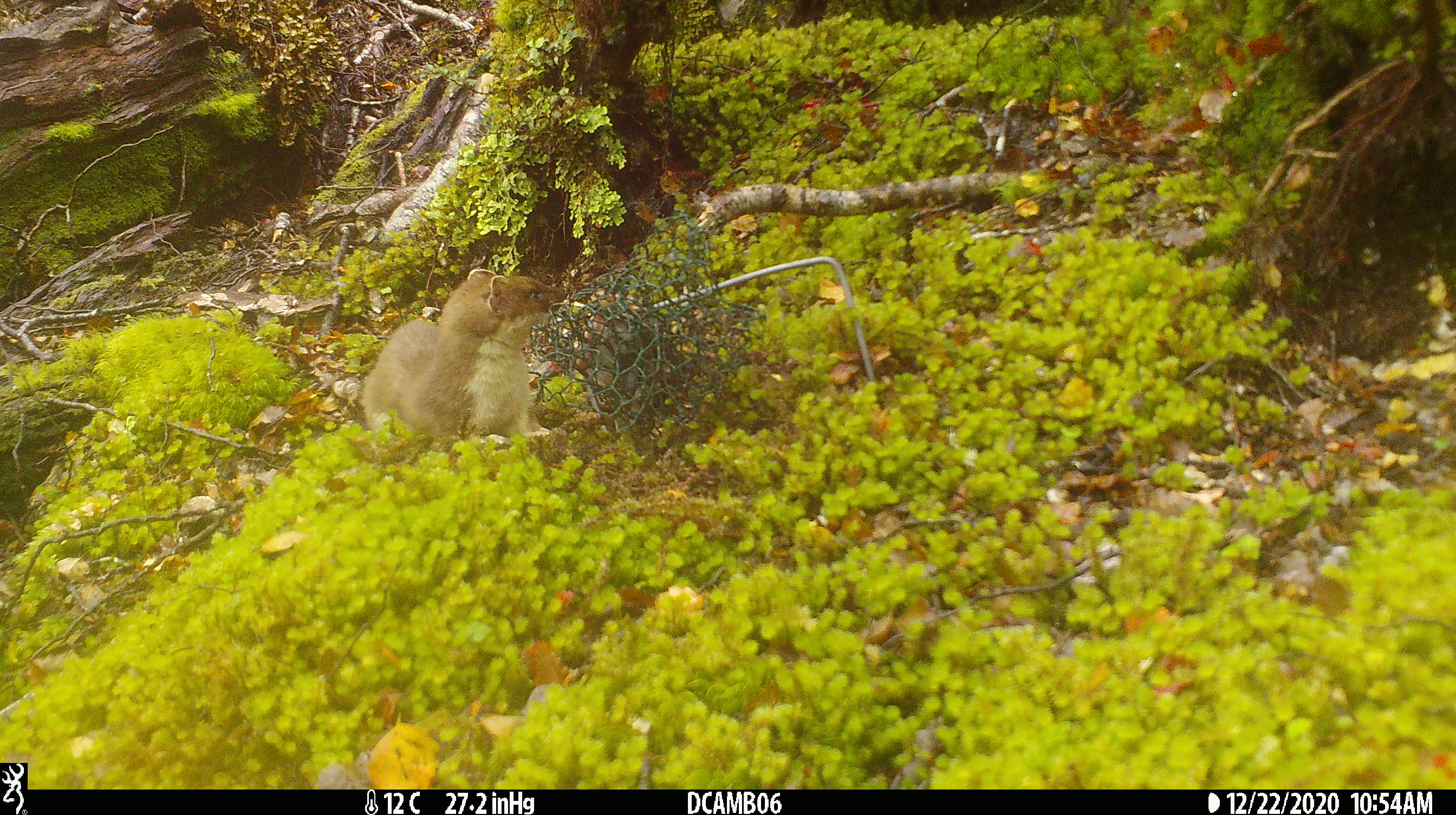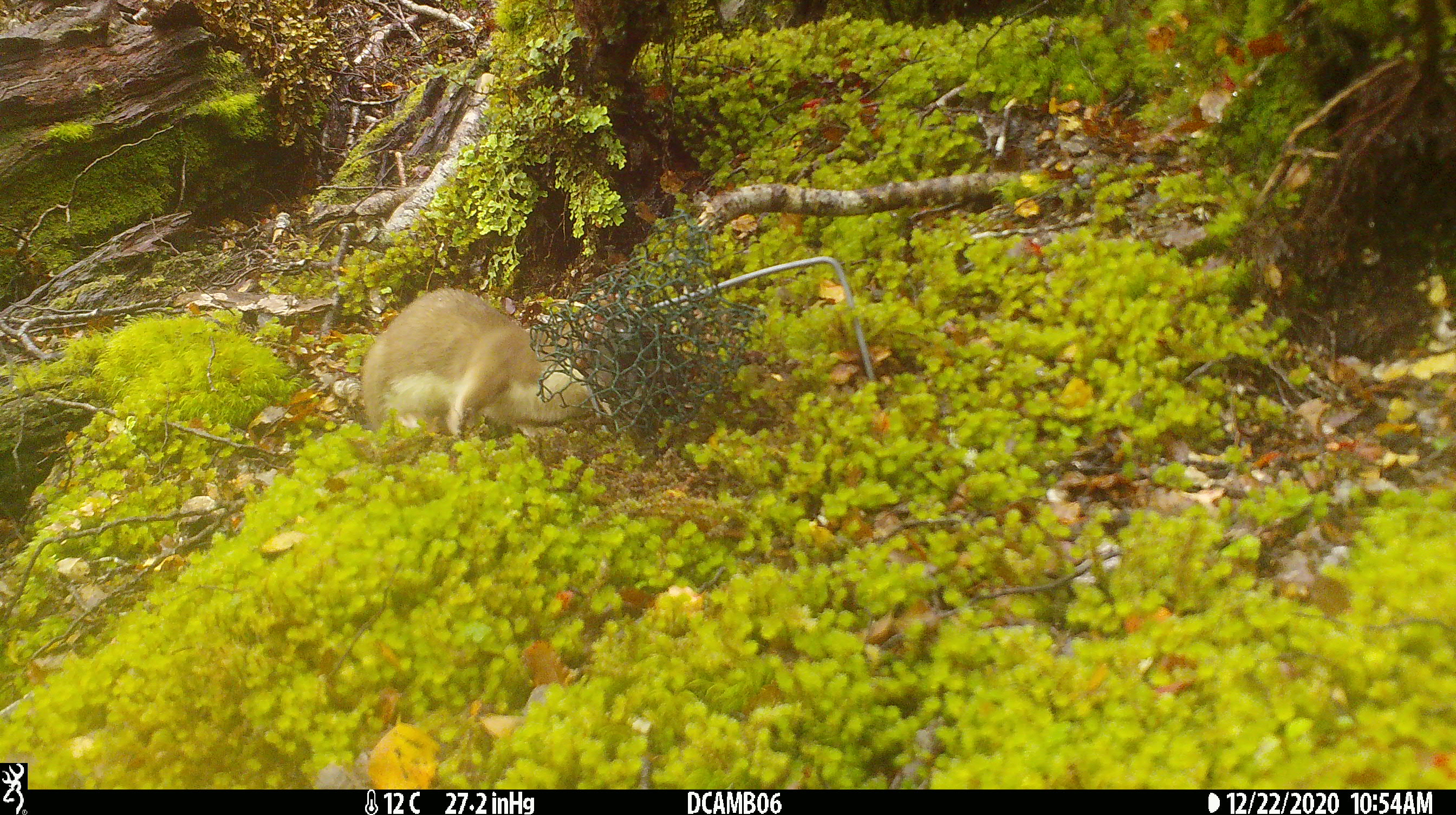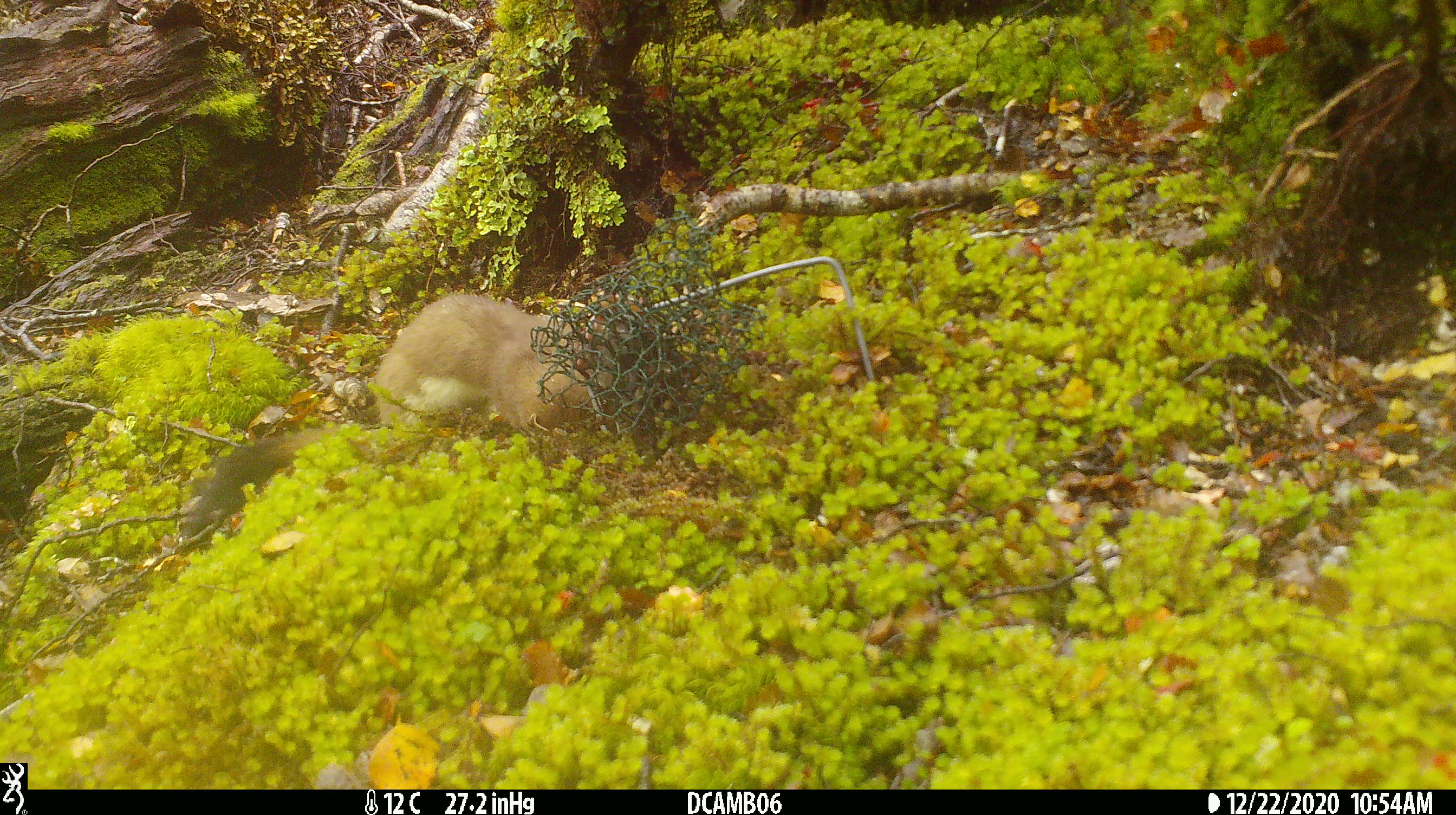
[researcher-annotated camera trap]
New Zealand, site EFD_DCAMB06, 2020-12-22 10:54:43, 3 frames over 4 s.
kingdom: Animalia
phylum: Chordata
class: Mammalia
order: Carnivora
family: Mustelidae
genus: Mustela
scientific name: Mustela erminea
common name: stoat